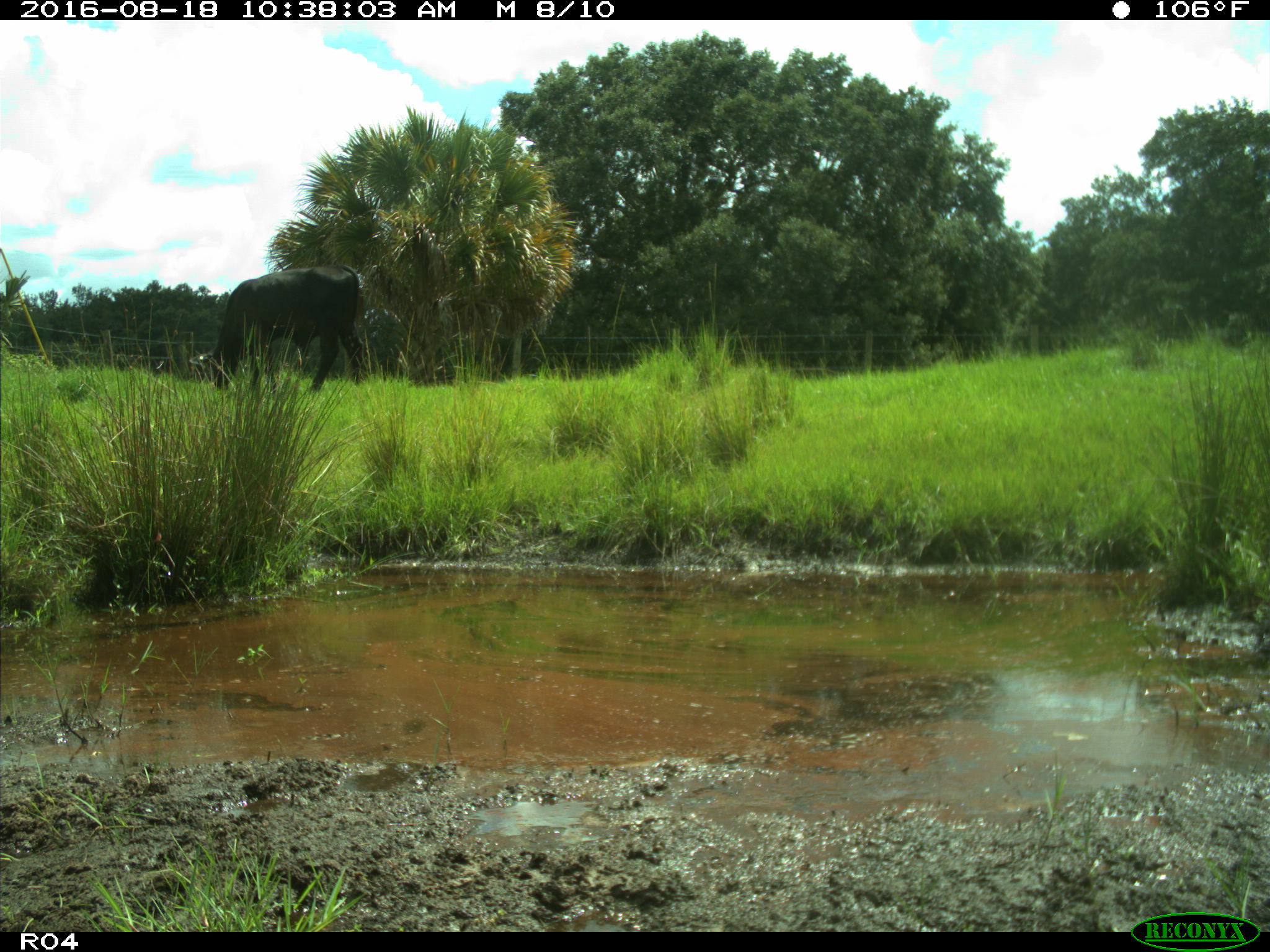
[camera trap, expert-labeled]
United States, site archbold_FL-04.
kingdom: Animalia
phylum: Chordata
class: Mammalia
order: Artiodactyla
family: Bovidae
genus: Bos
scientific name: Bos taurus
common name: domestic cow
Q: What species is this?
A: Bos taurus (domestic cow).